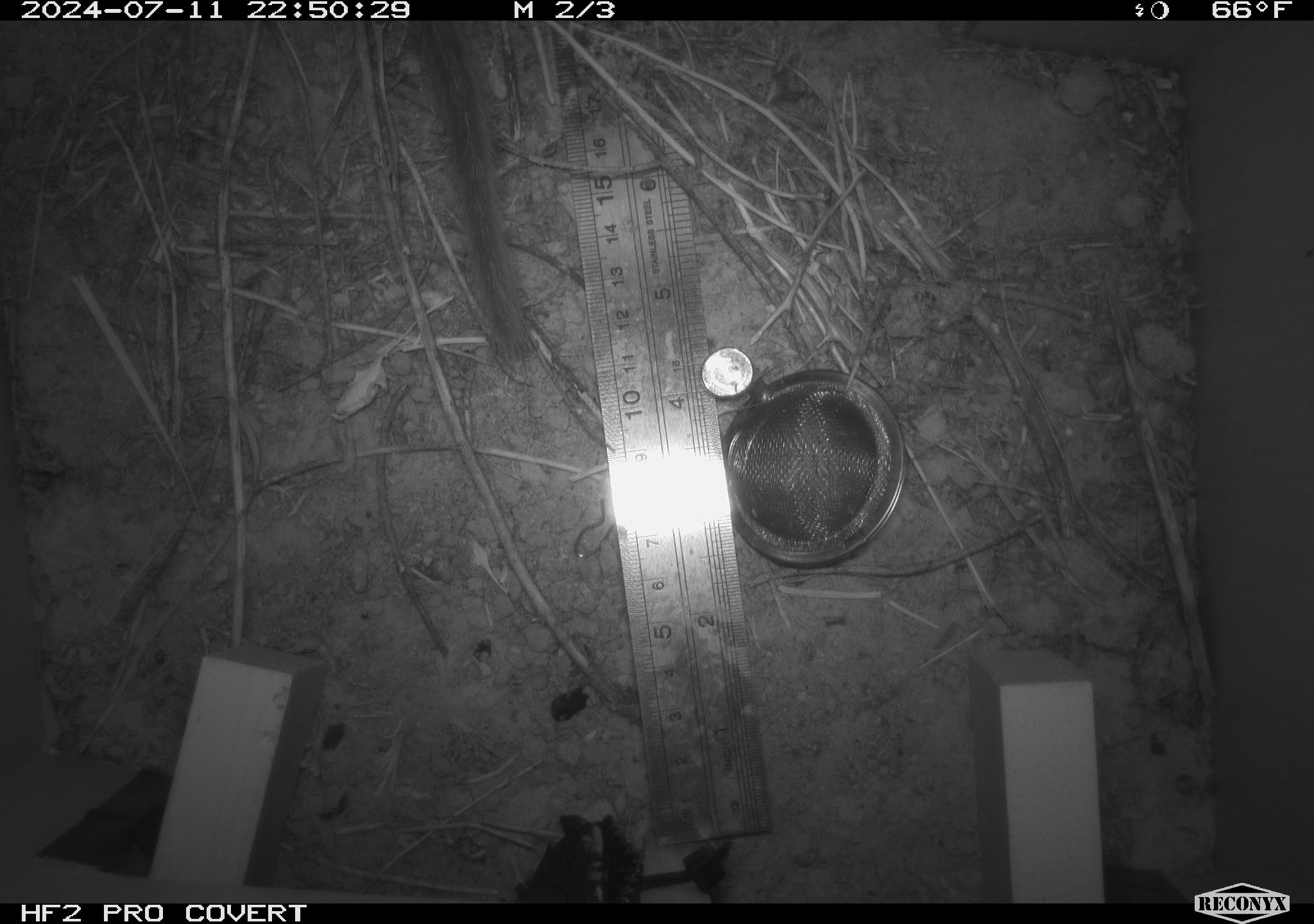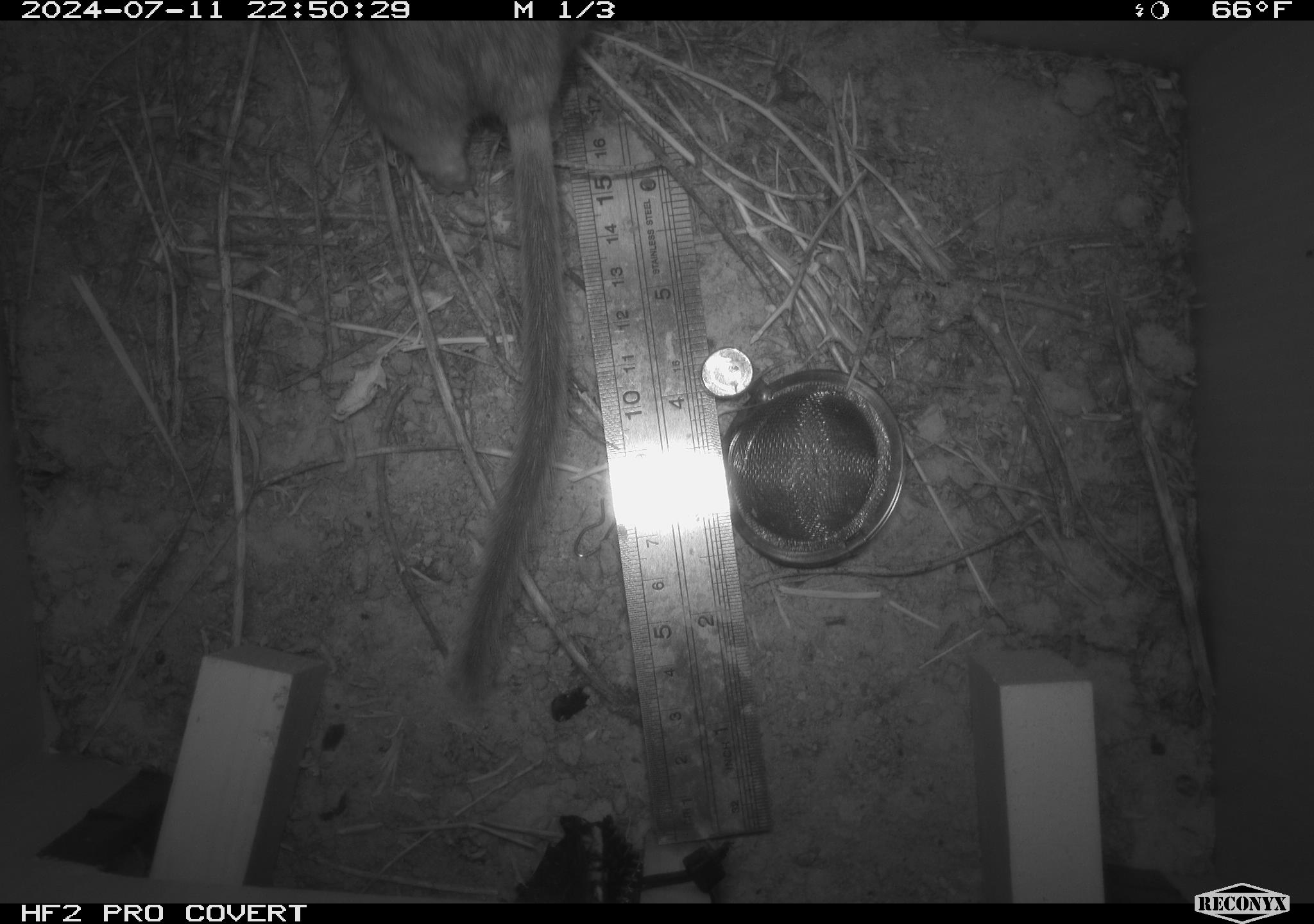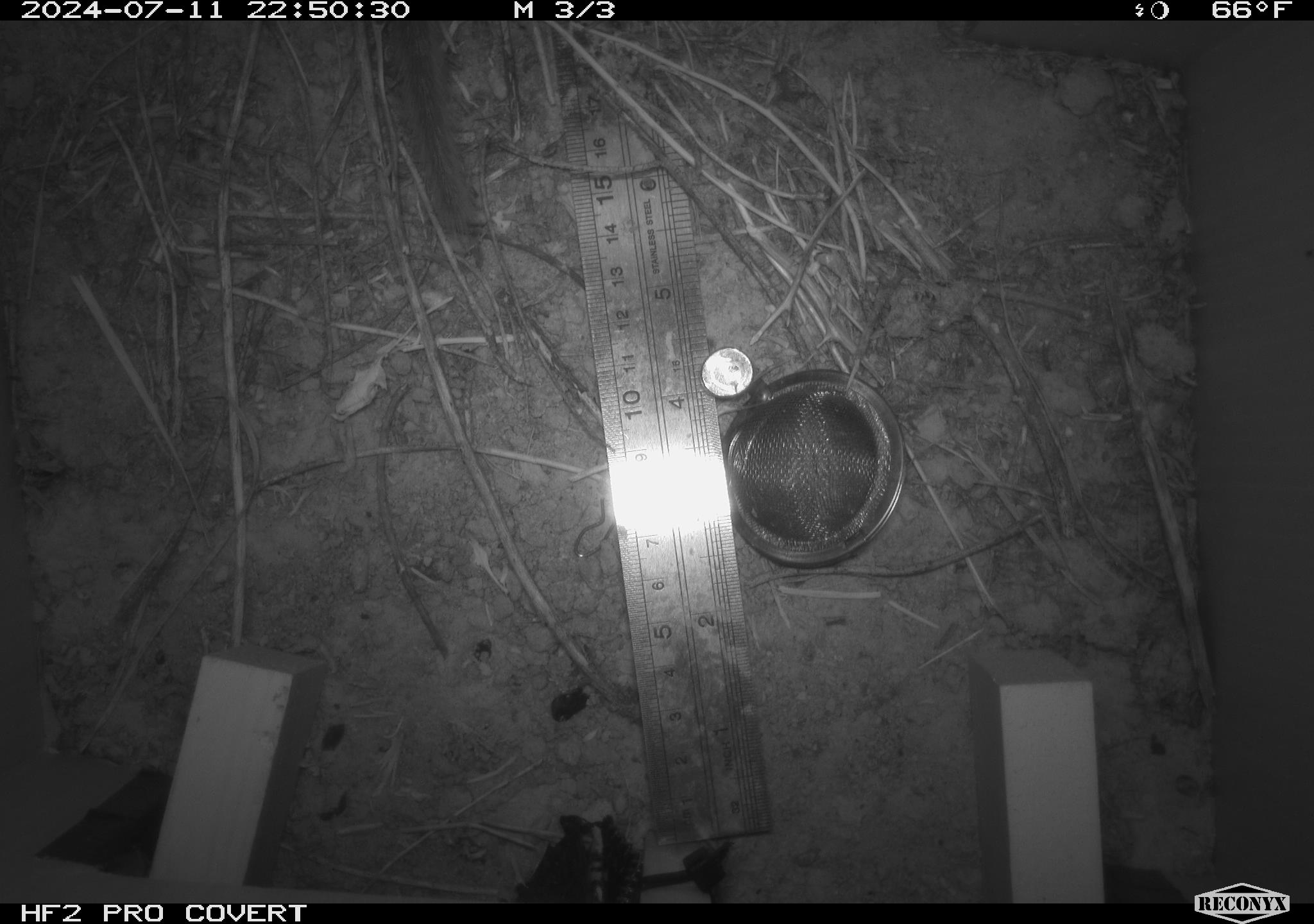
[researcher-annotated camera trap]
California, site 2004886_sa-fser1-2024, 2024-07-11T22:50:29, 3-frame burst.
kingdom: Animalia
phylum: Chordata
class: Mammalia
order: Rodentia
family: Cricetidae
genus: Neotoma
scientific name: Neotoma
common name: pack rat or woodrat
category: neotoma species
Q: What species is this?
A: Neotoma species (pack rat or woodrat) (Neotoma).